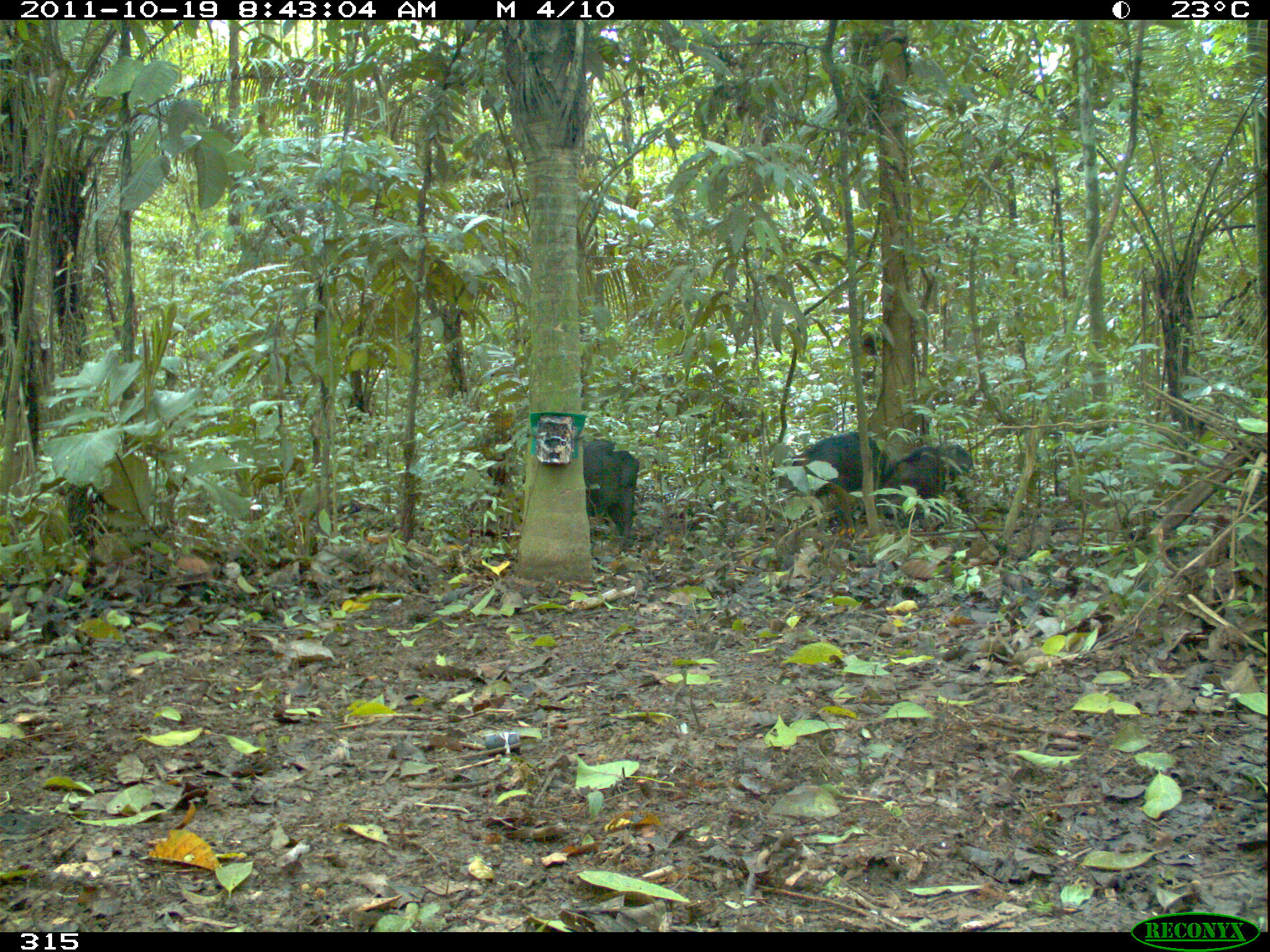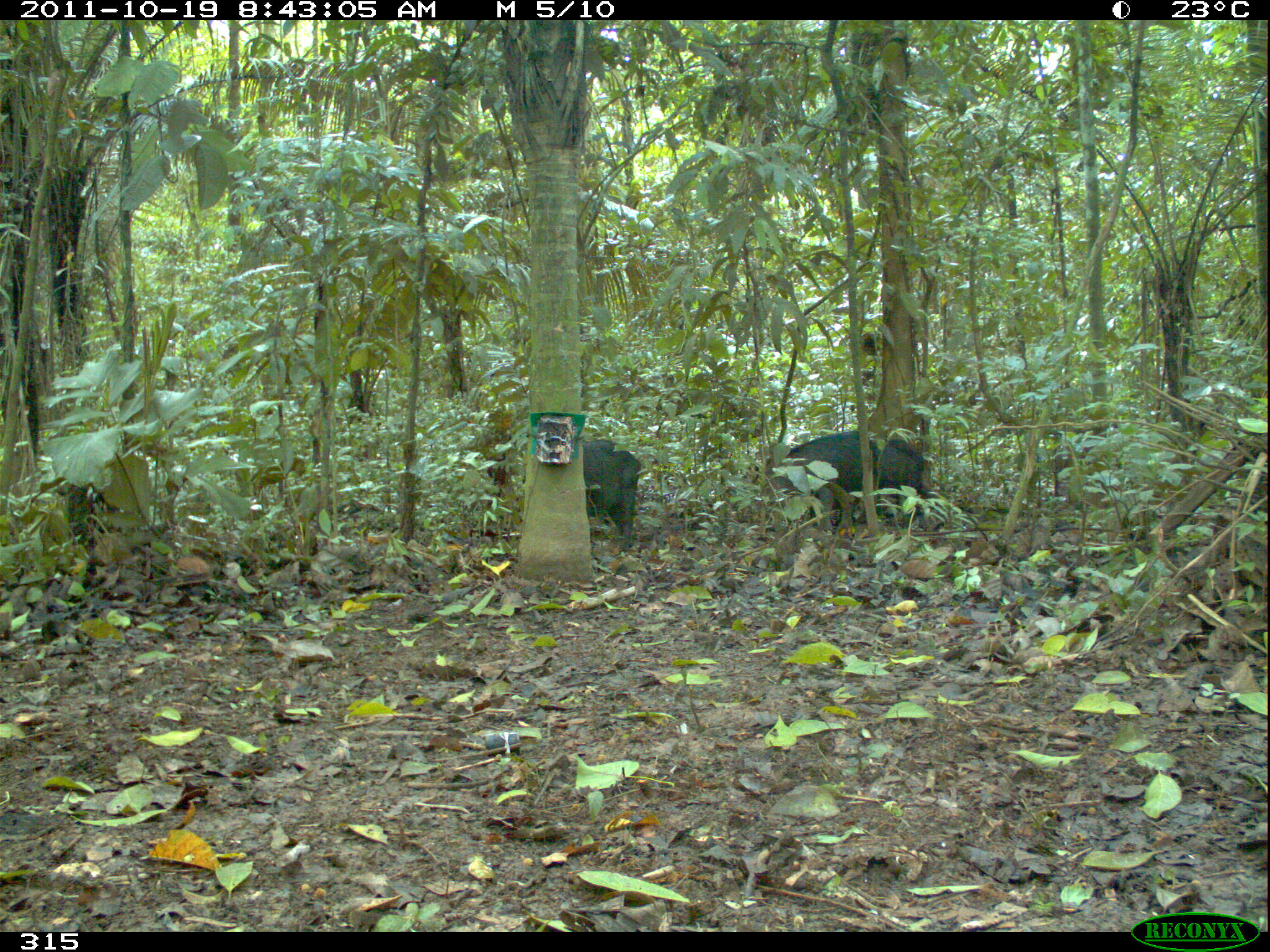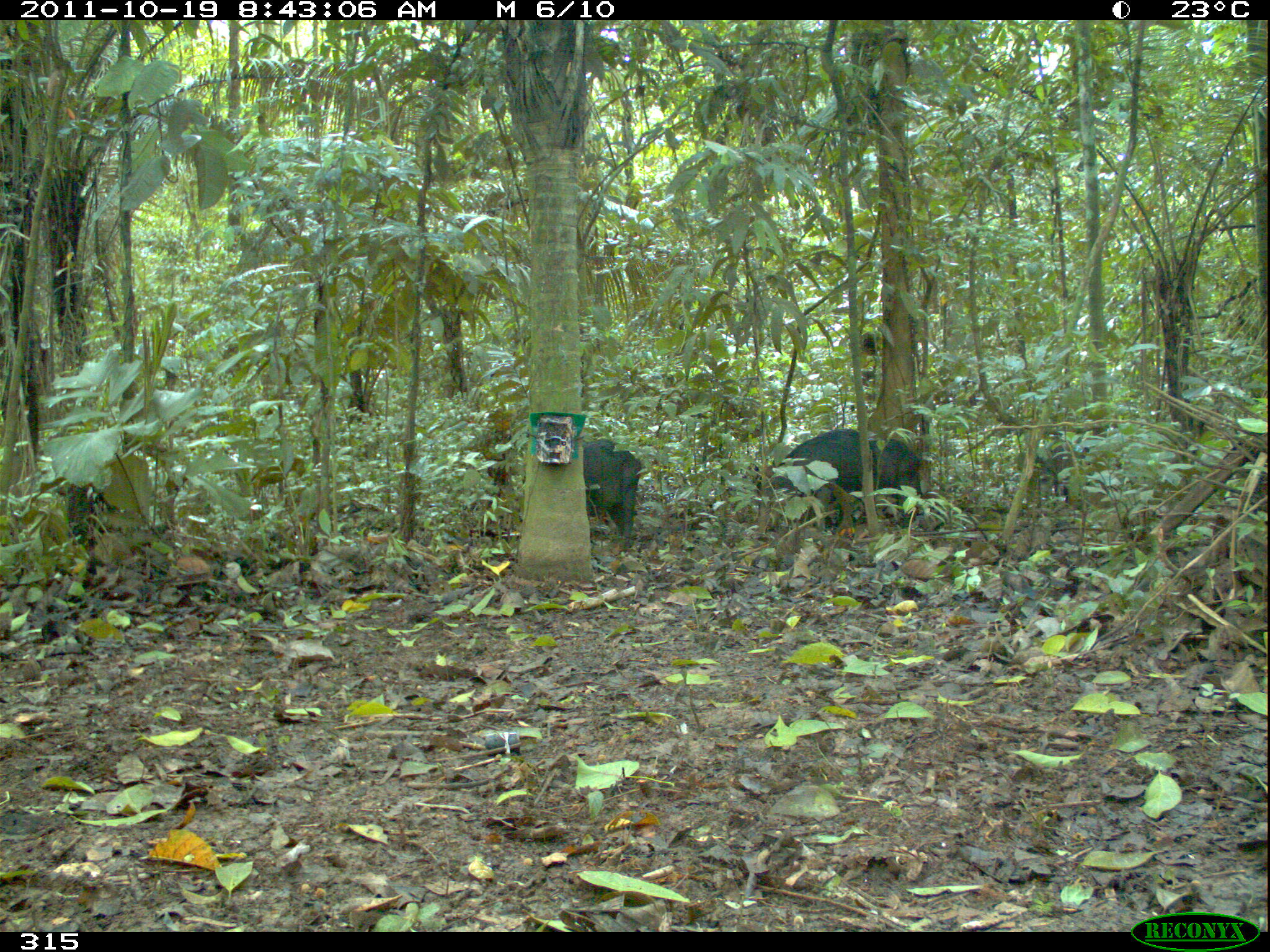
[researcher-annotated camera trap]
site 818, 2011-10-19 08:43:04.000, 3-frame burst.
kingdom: Animalia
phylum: Chordata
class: Mammalia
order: Artiodactyla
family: Tayassuidae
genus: Tayassu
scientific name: Tayassu pecari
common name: white-lipped peccary